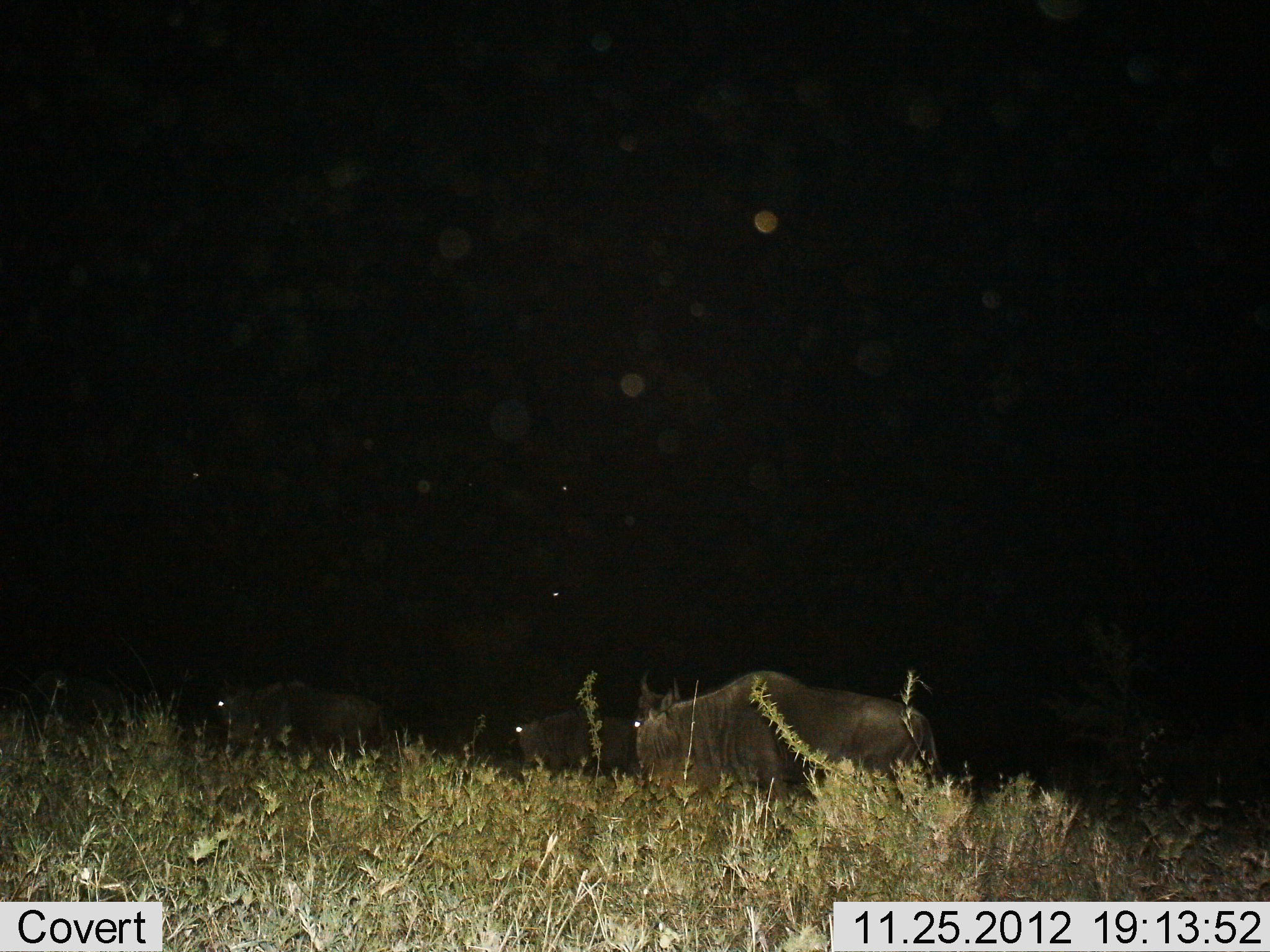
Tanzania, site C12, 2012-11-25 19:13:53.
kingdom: Animalia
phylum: Chordata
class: Mammalia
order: Artiodactyla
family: Bovidae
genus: Connochaetes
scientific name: Connochaetes taurinus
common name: blue wildebeest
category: wildebeest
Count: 4.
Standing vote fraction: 60%.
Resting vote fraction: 0%.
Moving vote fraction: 30%.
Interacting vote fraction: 0%.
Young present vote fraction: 0%.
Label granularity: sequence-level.